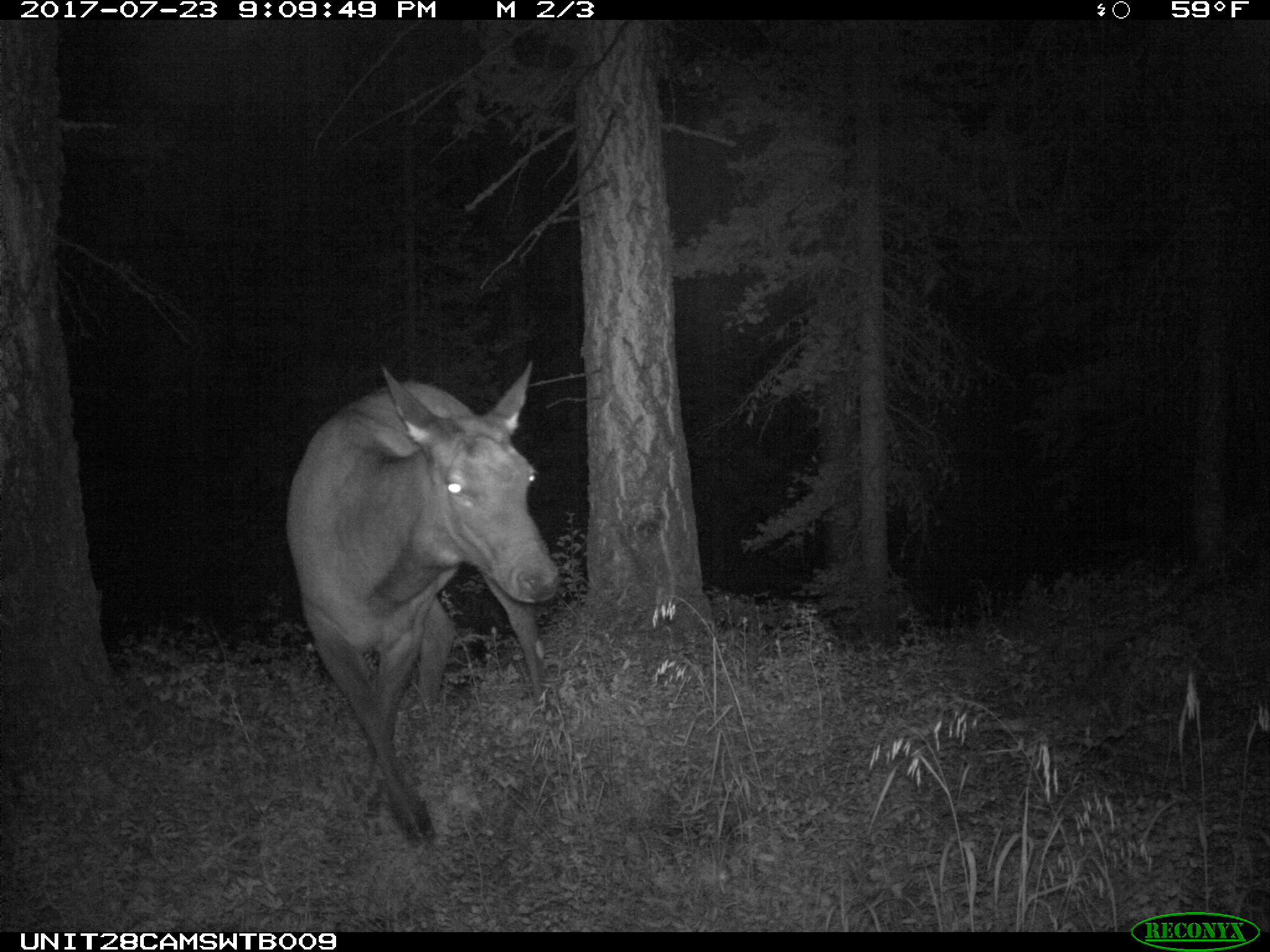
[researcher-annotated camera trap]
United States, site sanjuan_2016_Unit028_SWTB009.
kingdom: Animalia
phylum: Chordata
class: Mammalia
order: Artiodactyla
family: Cervidae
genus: Cervus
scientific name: Cervus elaphus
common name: red deer